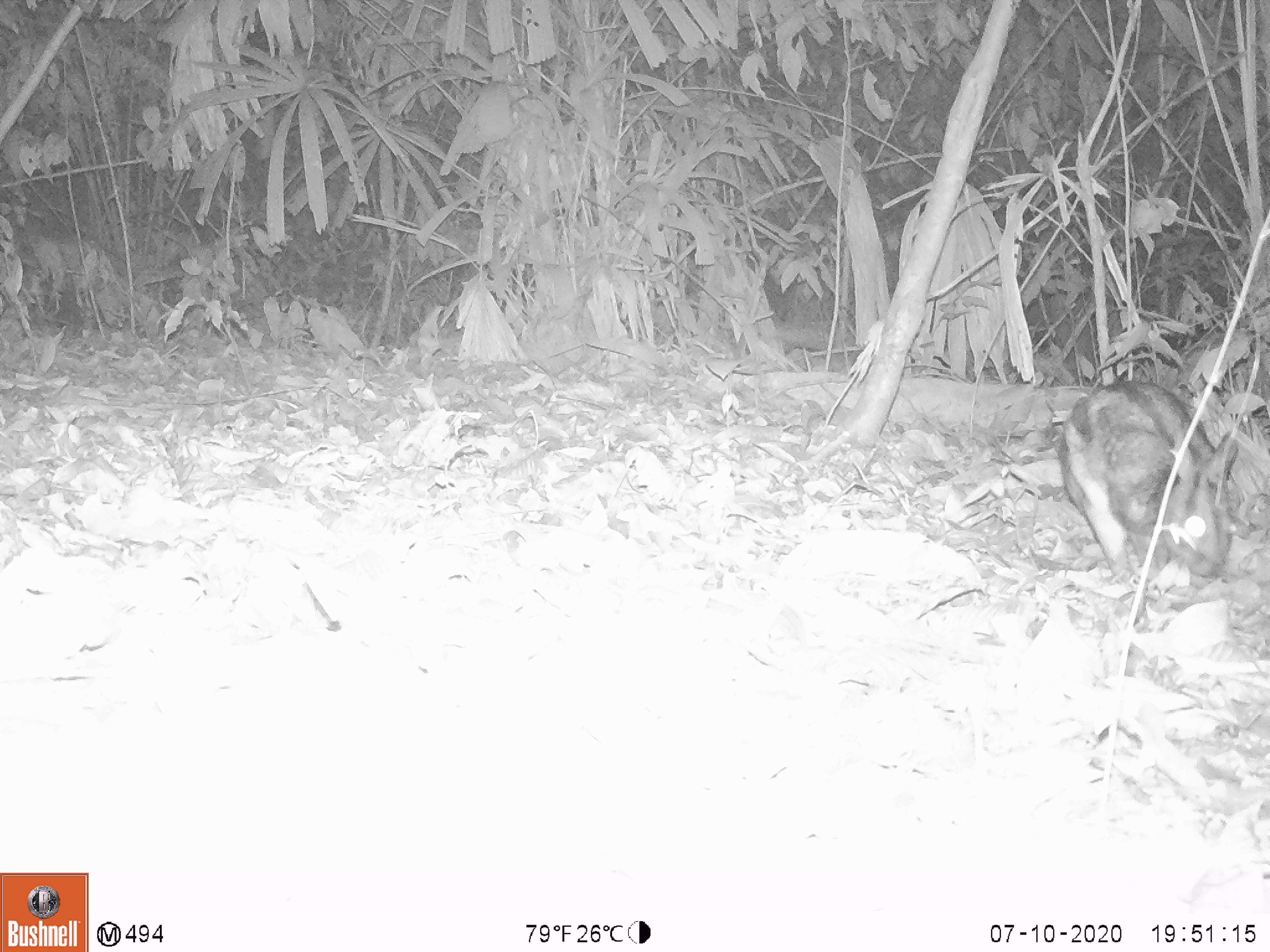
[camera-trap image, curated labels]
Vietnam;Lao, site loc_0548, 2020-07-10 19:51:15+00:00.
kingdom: Animalia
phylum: Chordata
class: Mammalia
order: Lagomorpha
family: Leporidae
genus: Nesolagus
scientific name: Nesolagus timminsi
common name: annamite striped rabbit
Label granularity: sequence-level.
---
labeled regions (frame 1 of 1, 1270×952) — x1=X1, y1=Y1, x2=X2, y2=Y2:
annamite striped rabbit: x1=1057, y1=380, x2=1237, y2=575